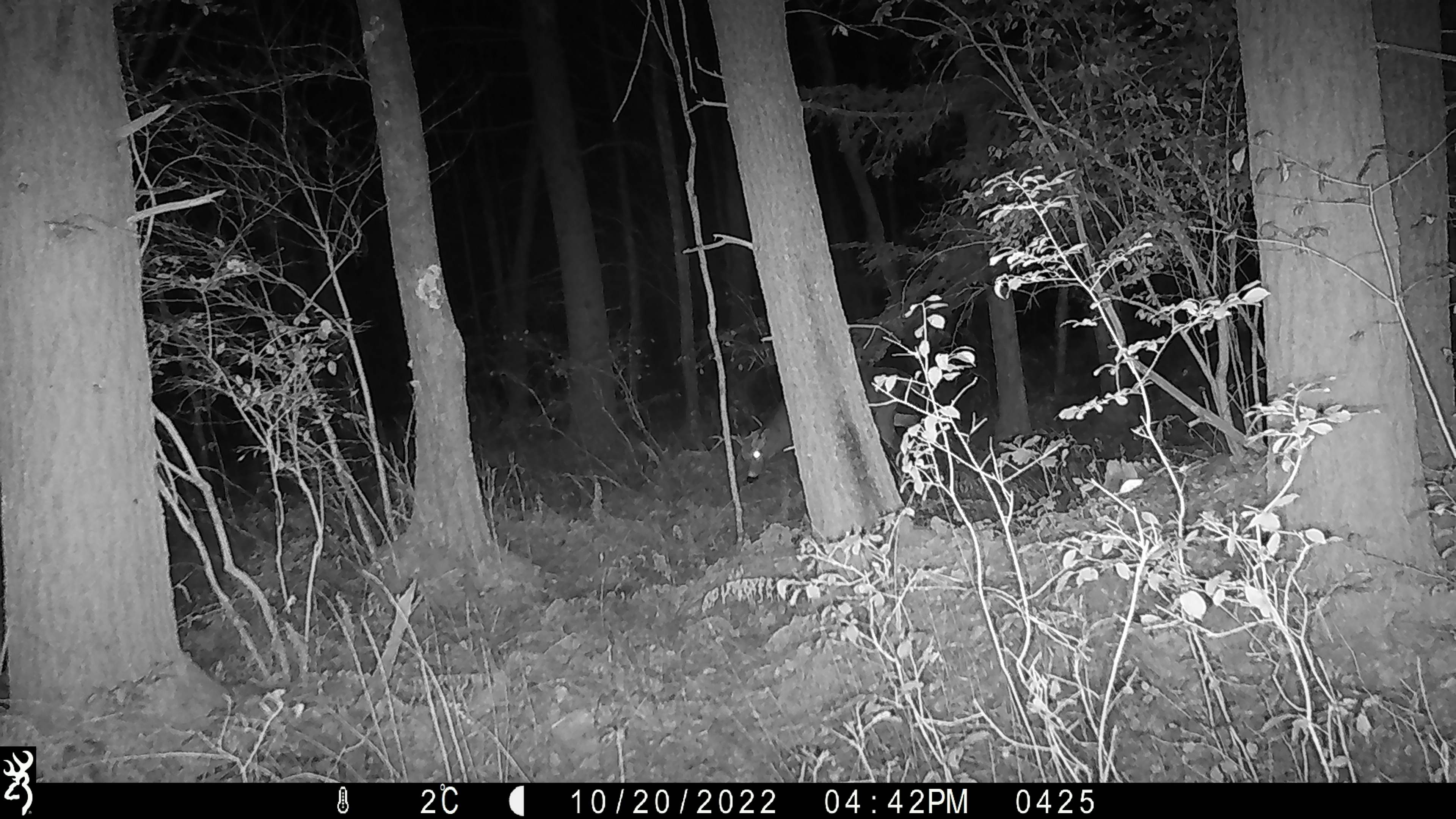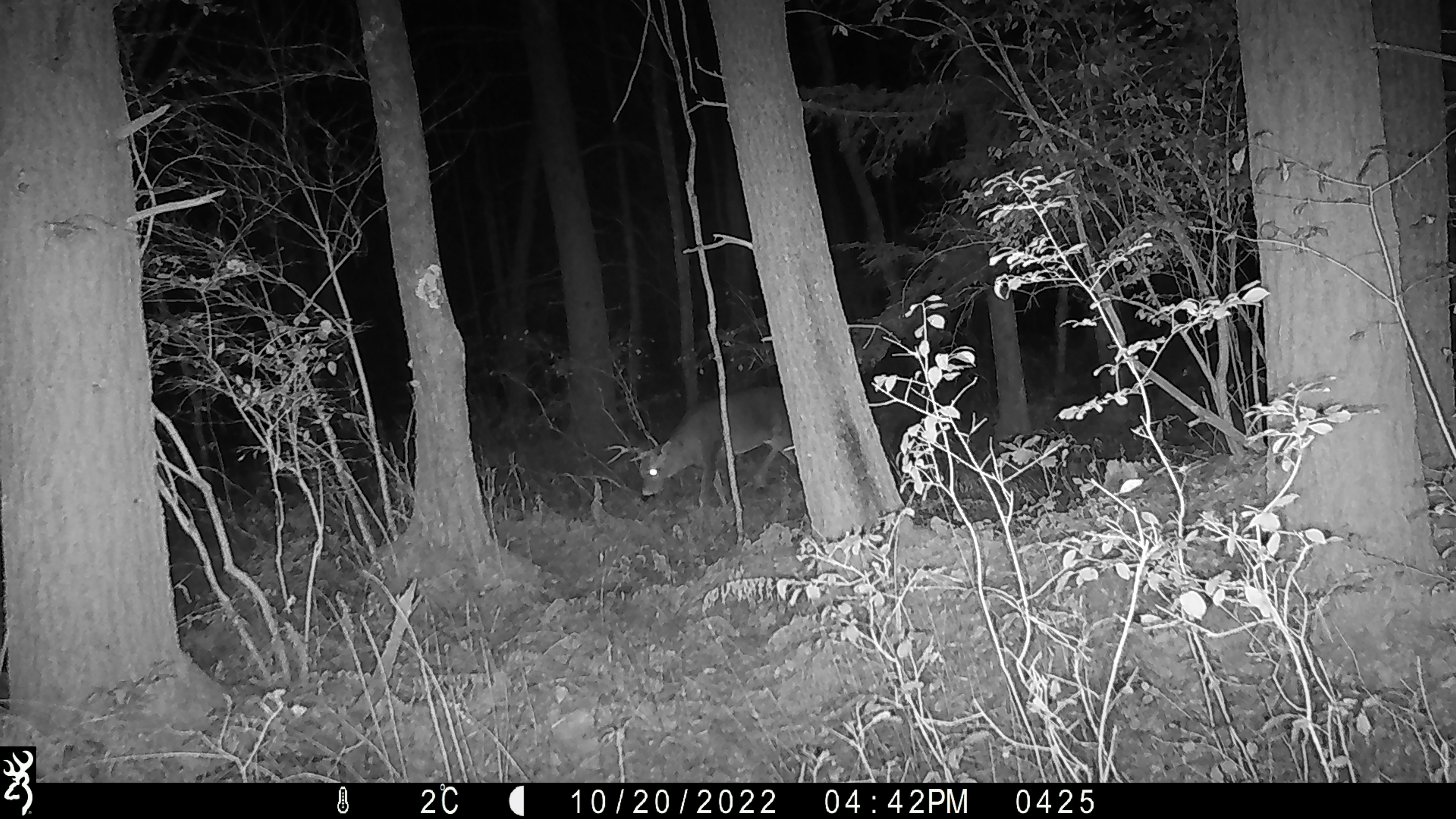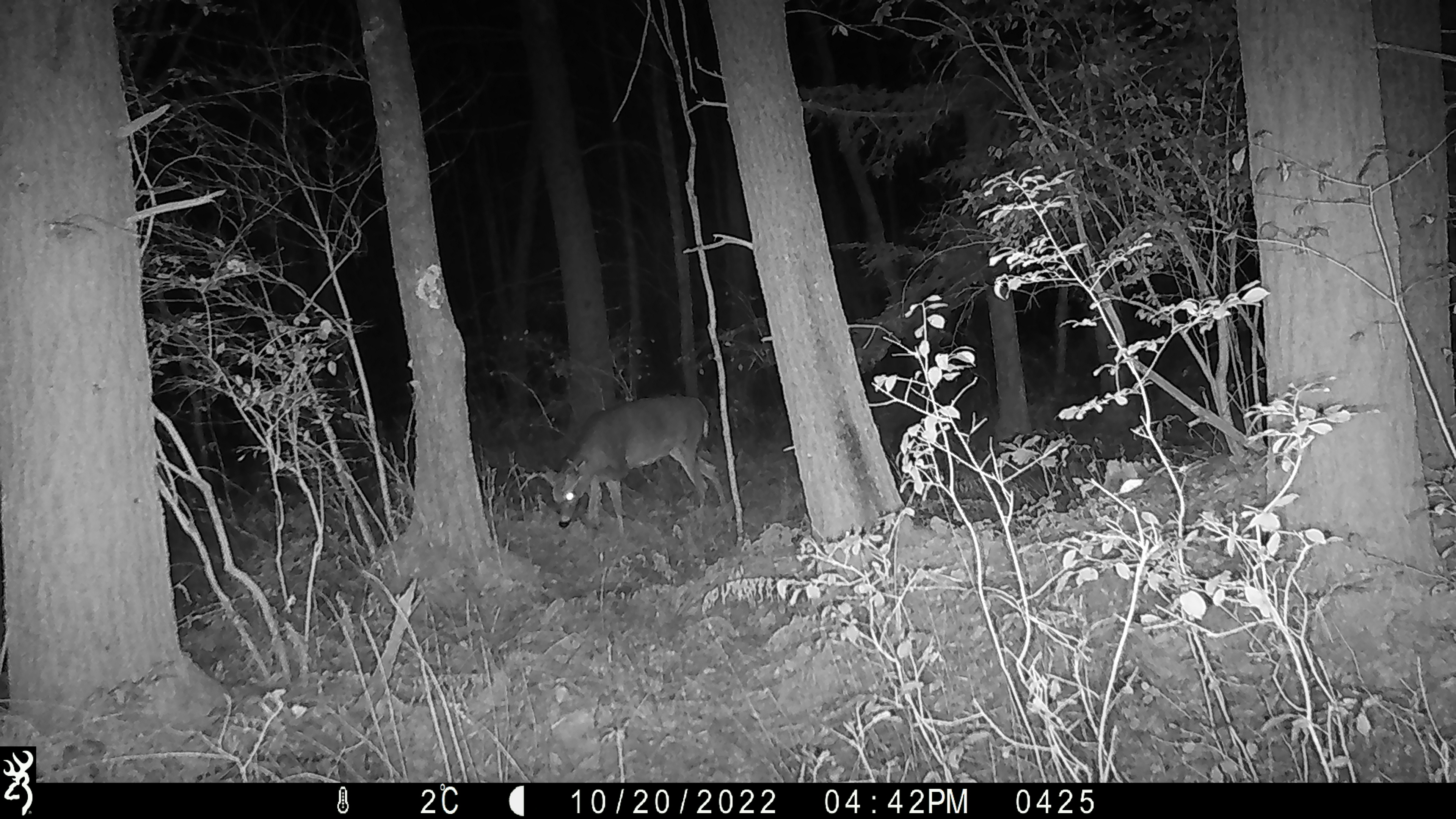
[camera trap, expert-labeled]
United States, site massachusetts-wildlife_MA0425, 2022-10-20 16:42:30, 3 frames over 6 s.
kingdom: Animalia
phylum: Chordata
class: Mammalia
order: Artiodactyla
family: Cervidae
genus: Odocoileus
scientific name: Odocoileus virginianus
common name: white-tailed deer